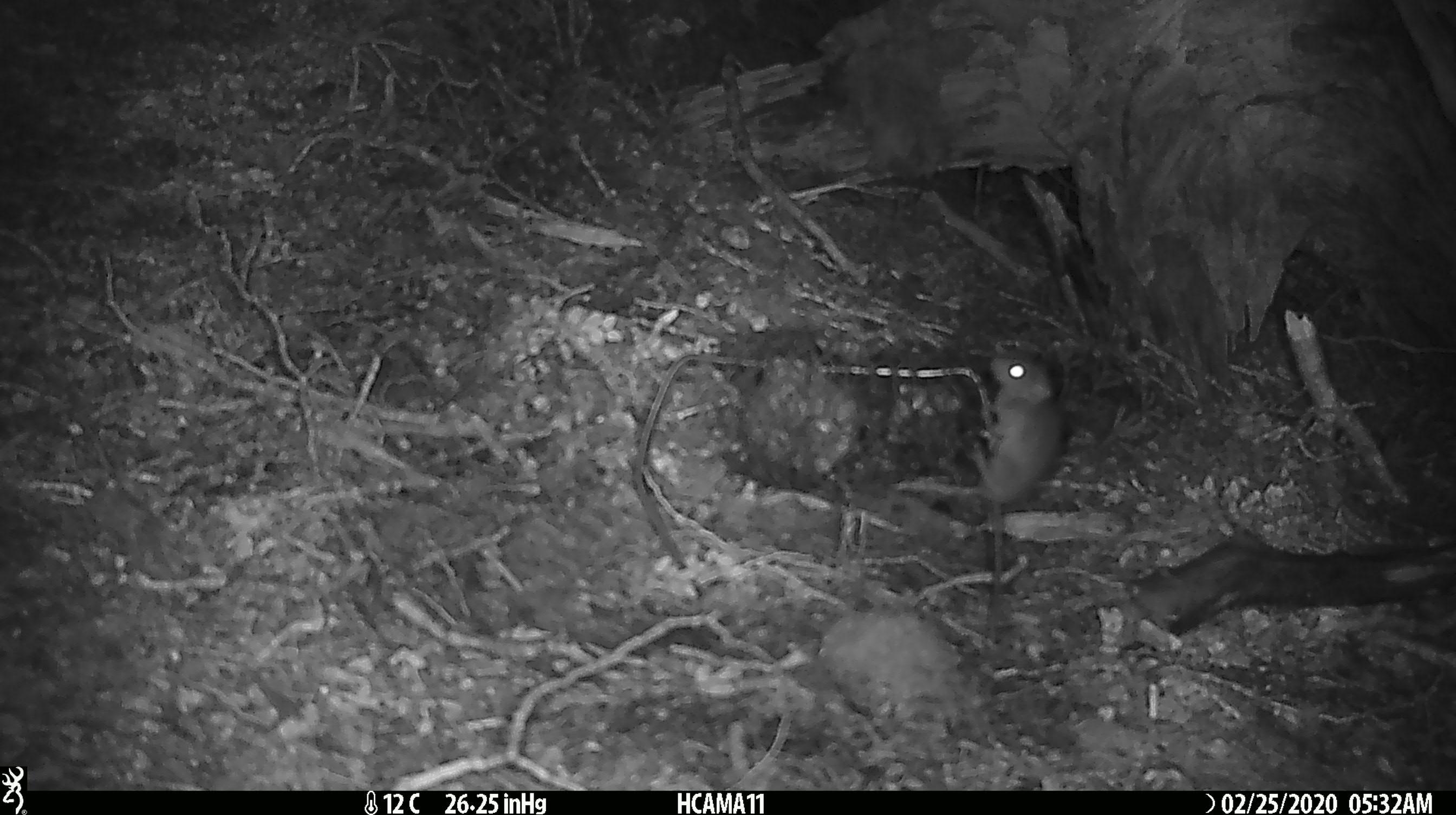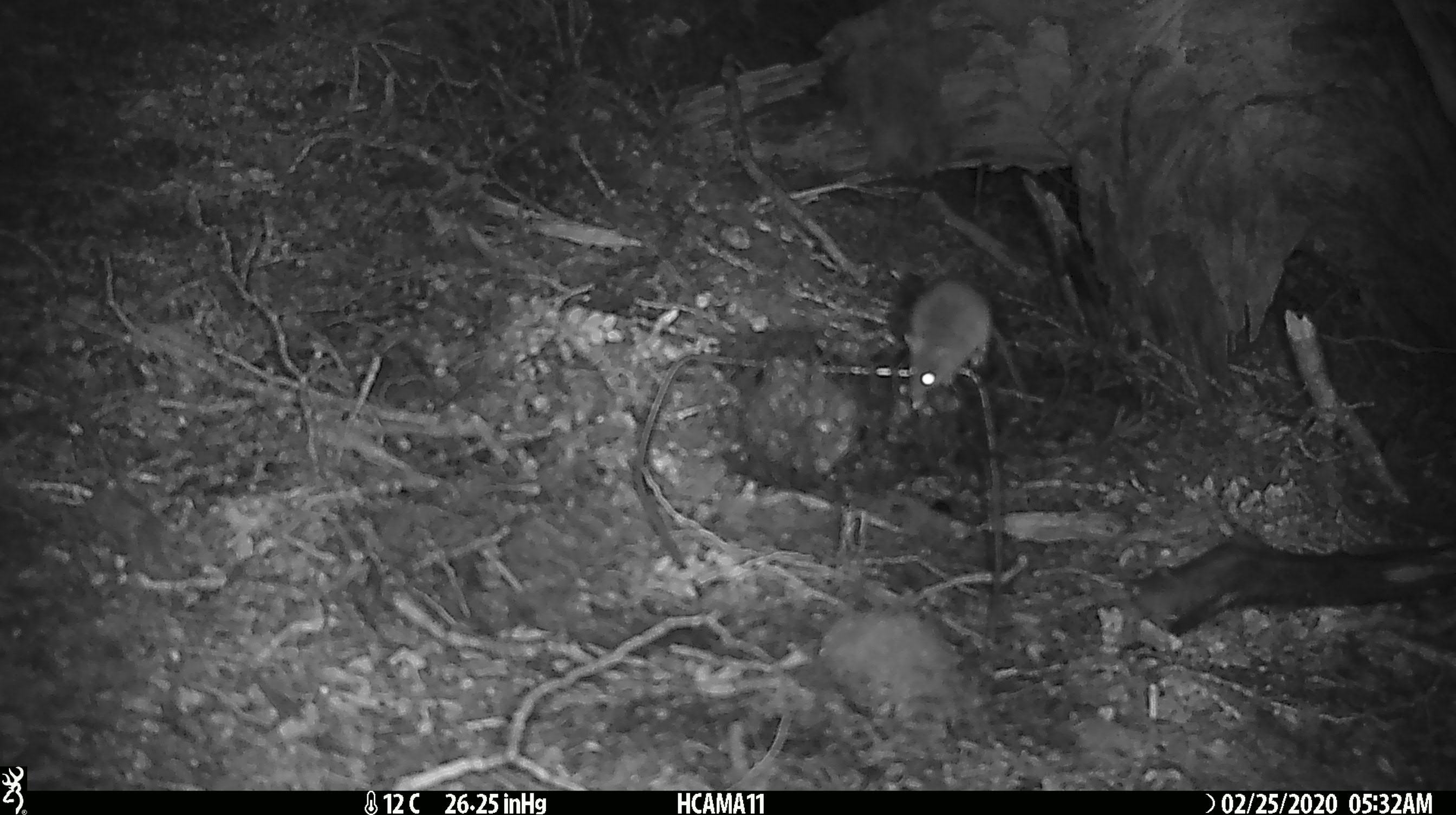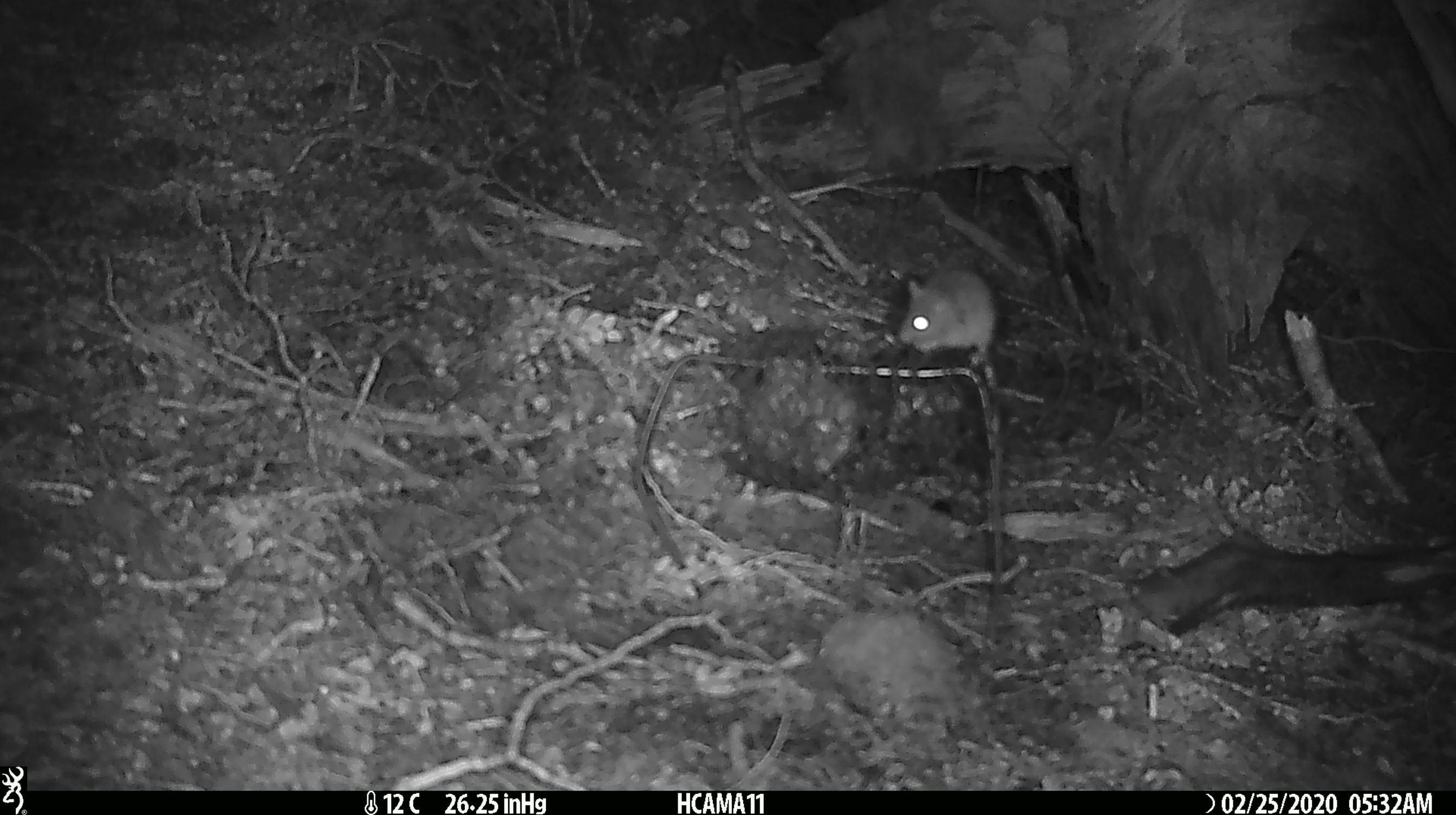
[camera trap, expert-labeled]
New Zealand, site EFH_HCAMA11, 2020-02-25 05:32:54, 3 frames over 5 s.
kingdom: Animalia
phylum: Chordata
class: Mammalia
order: Rodentia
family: Muridae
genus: Mus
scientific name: Mus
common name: mouse